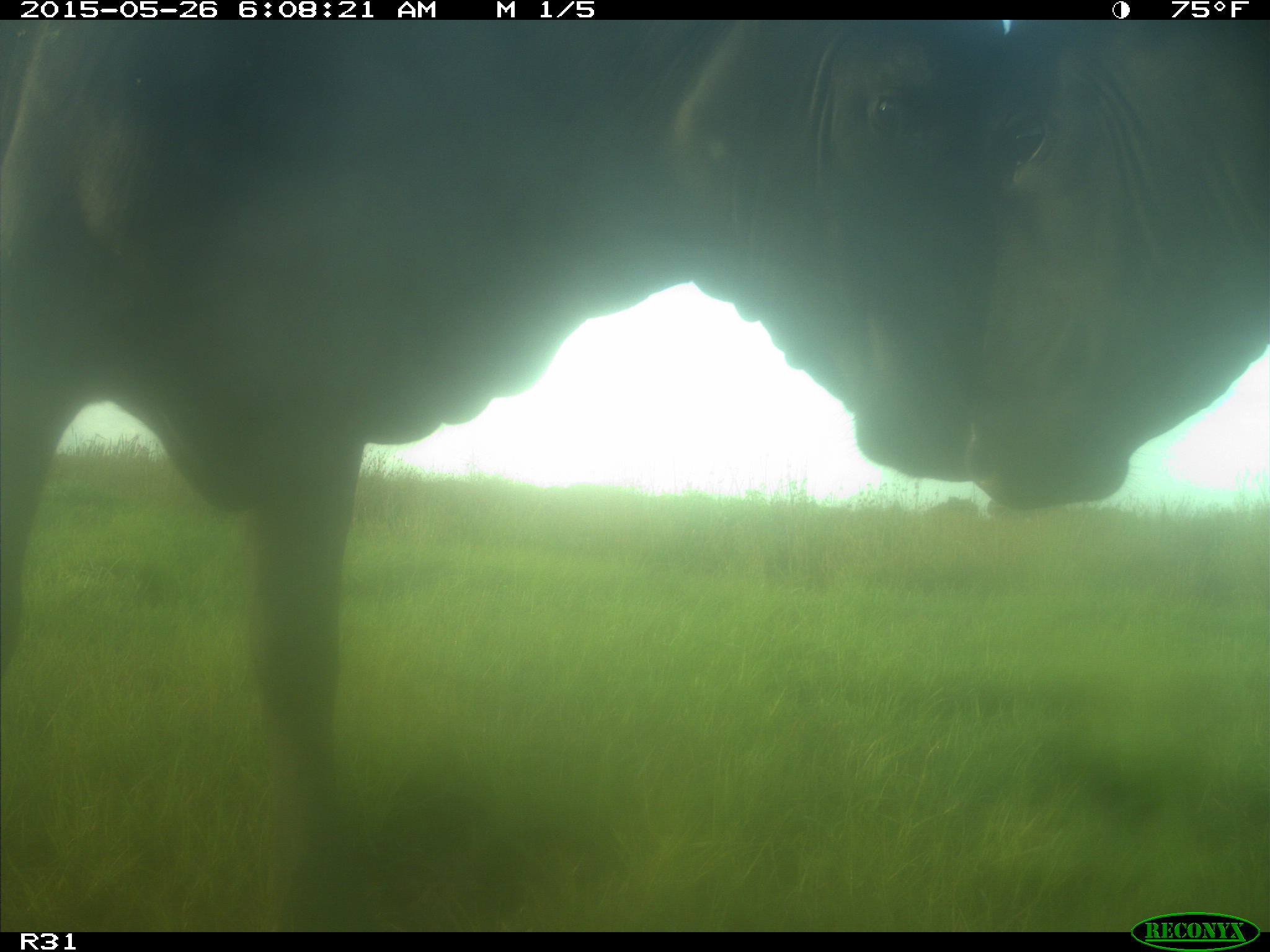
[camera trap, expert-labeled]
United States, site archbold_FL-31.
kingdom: Animalia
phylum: Chordata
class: Mammalia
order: Artiodactyla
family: Bovidae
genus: Bos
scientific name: Bos taurus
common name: domestic cow